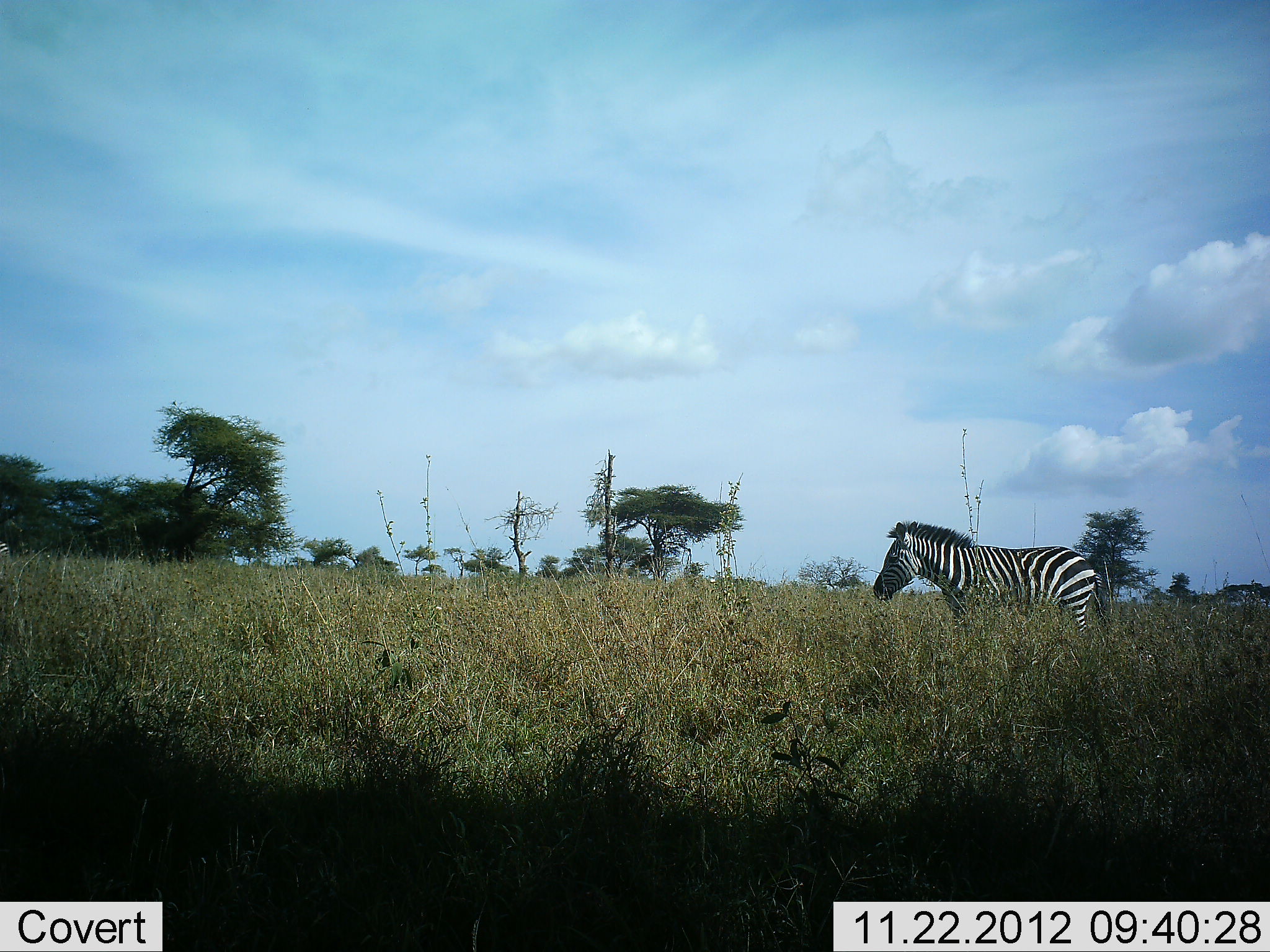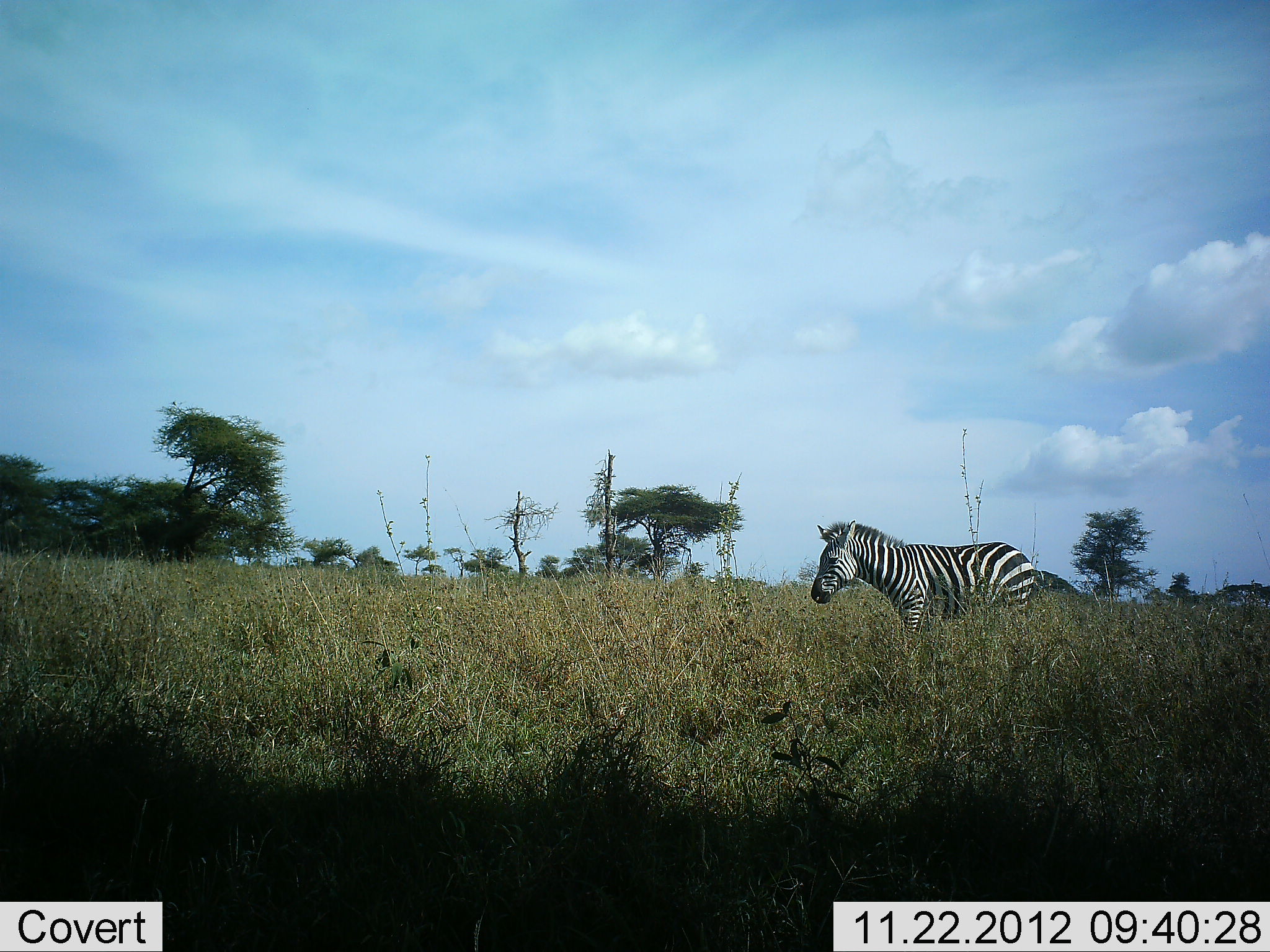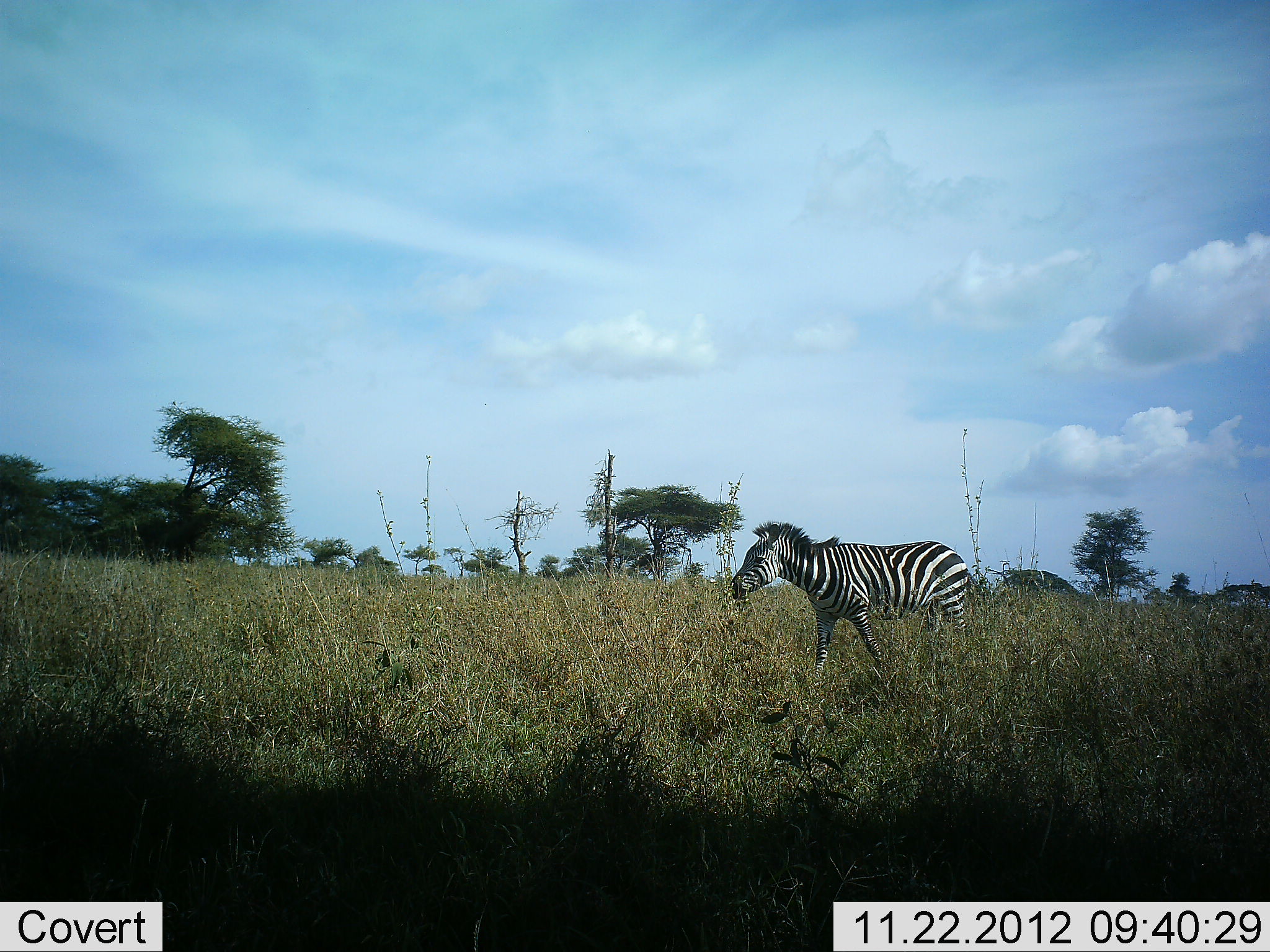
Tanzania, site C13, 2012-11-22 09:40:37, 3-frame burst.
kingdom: Animalia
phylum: Chordata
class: Mammalia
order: Perissodactyla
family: Equidae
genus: Equus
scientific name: Equus quagga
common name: plains zebra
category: zebra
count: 1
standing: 20%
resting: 0%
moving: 80%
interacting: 0%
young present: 0%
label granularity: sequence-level